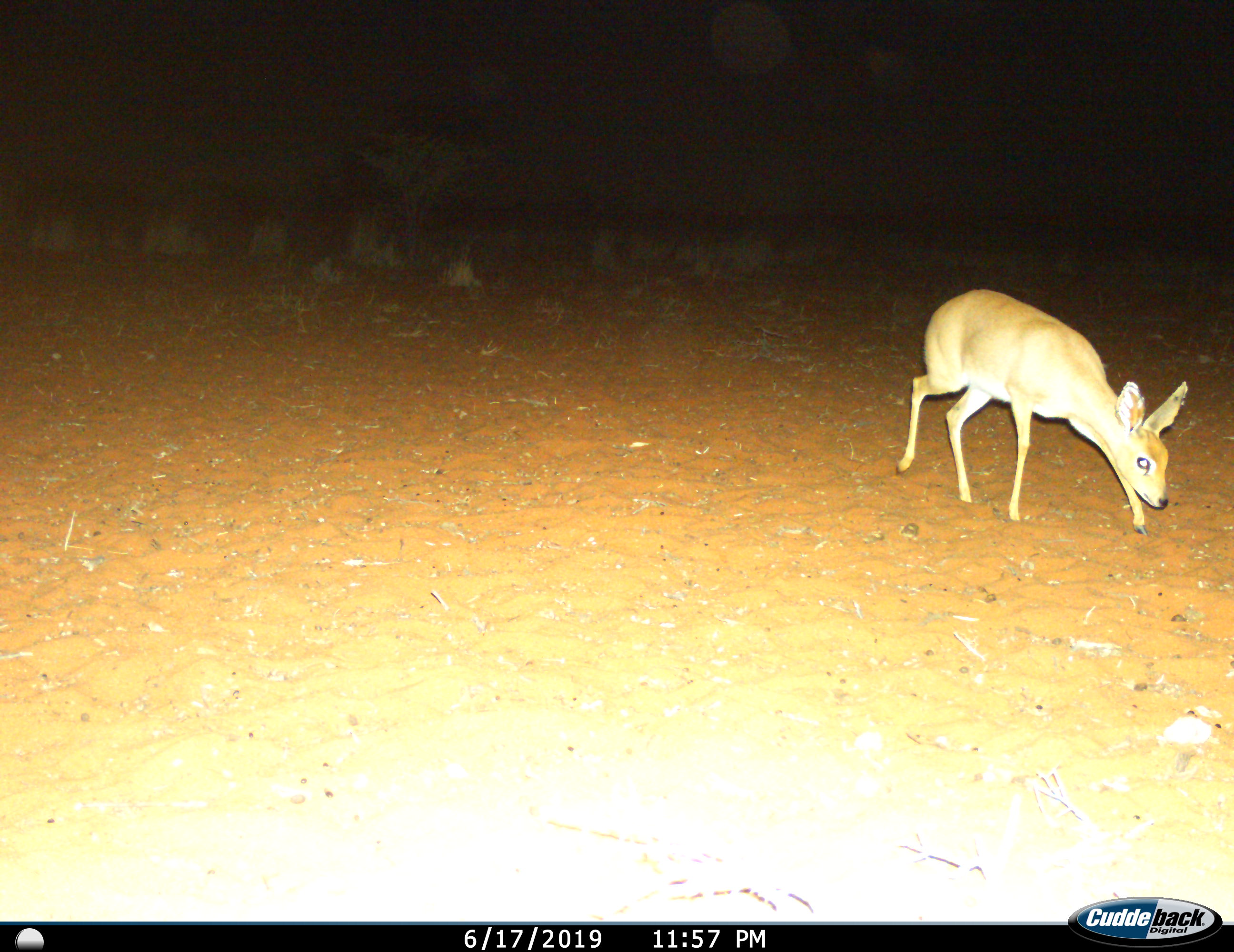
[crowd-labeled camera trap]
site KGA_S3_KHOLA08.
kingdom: Animalia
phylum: Chordata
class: Mammalia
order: Artiodactyla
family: Bovidae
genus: Raphicerus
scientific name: Raphicerus campestris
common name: steenbok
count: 1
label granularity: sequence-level